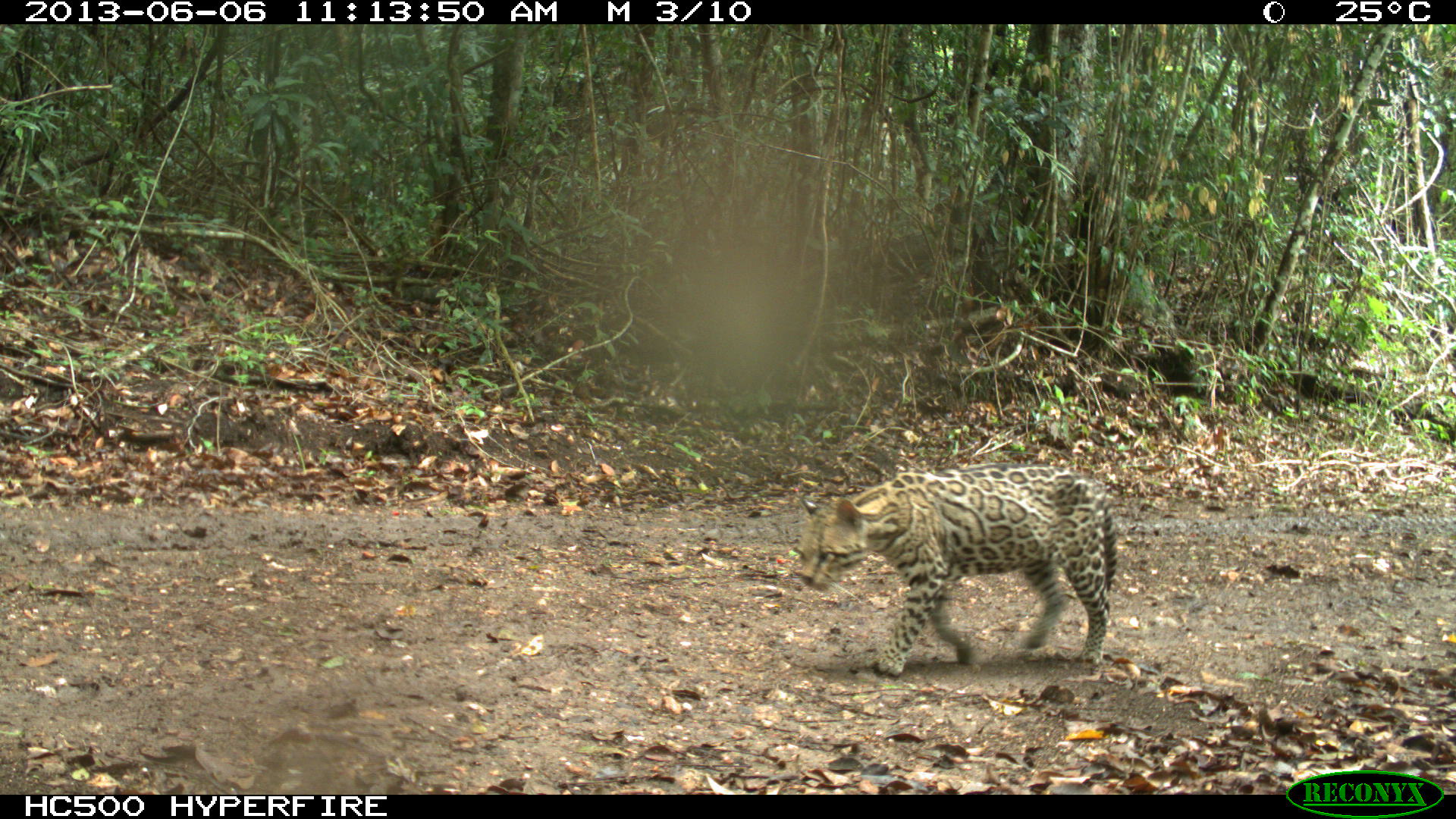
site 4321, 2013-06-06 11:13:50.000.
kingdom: Animalia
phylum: Chordata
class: Mammalia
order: Carnivora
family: Felidae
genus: Leopardus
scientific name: Leopardus pardalis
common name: ocelot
Leopardus pardalis (ocelot), count 1, sex male.